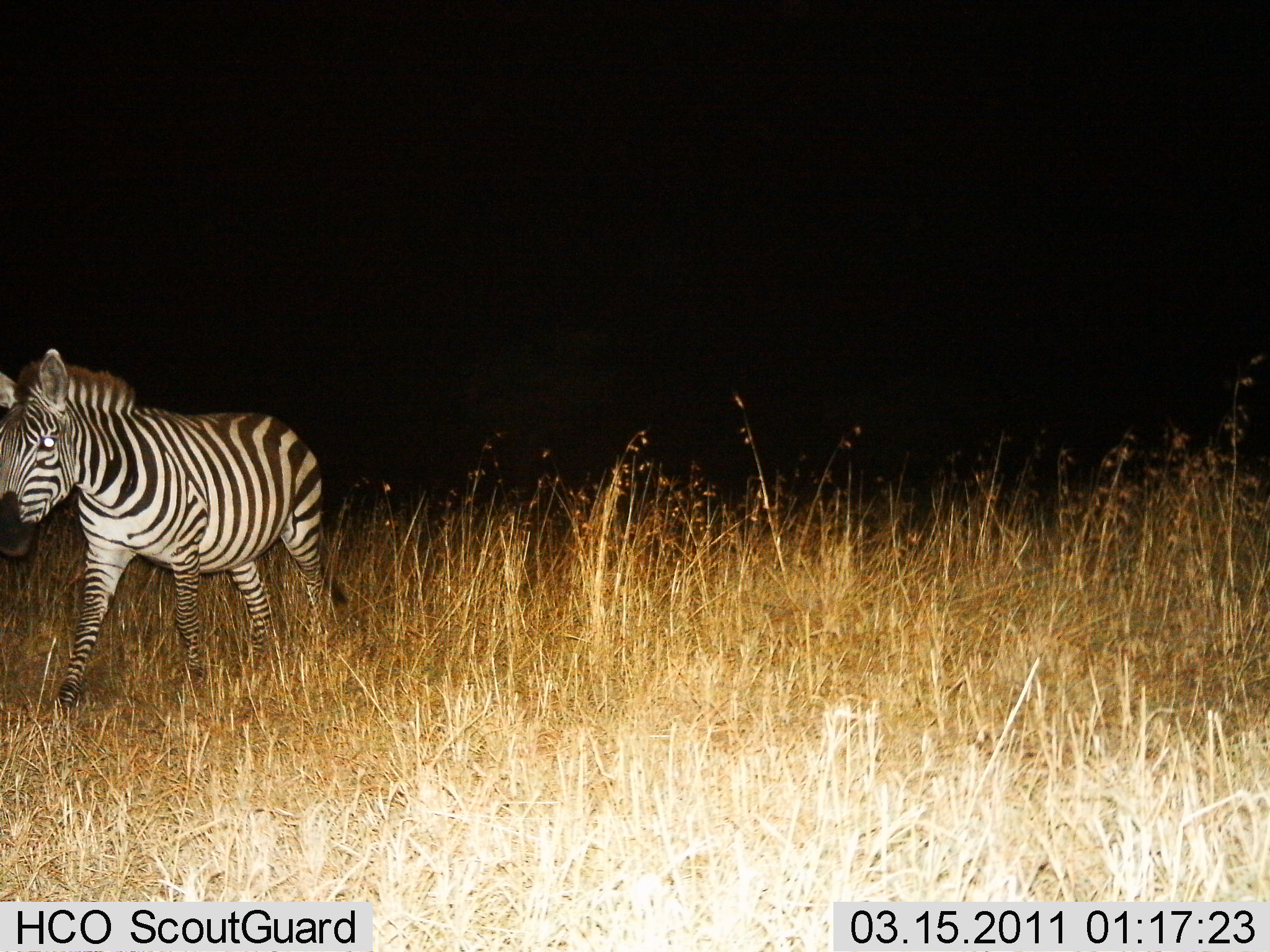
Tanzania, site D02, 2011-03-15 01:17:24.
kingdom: Animalia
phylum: Chordata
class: Mammalia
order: Perissodactyla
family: Equidae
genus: Equus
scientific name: Equus quagga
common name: plains zebra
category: zebra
Zebra (plains zebra) (Equus quagga), count 1. Behavior (volunteer vote fractions): standing 0%, resting 0%, moving 100%, interacting 0%. Young present (vote fraction): 0%. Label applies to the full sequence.